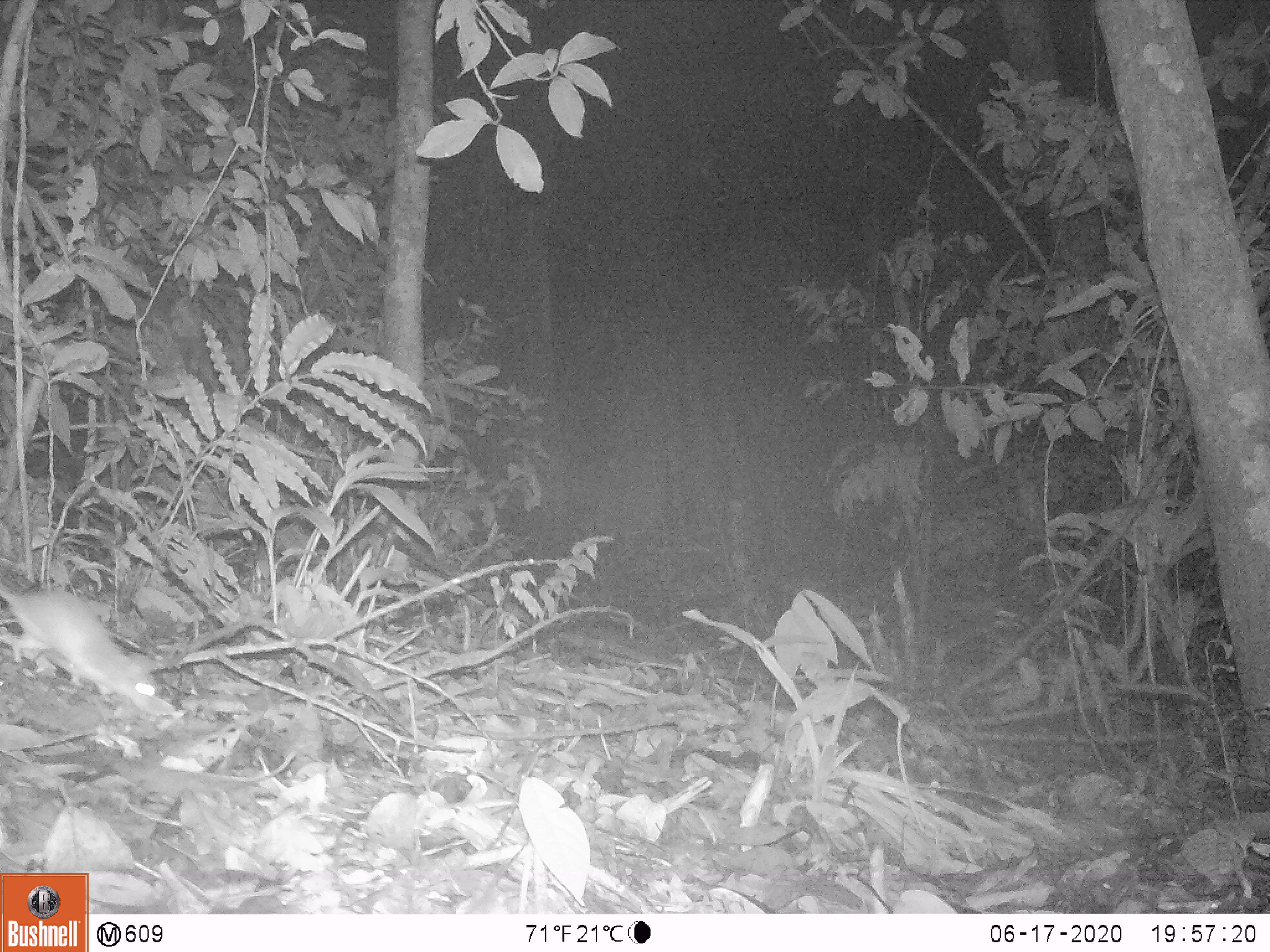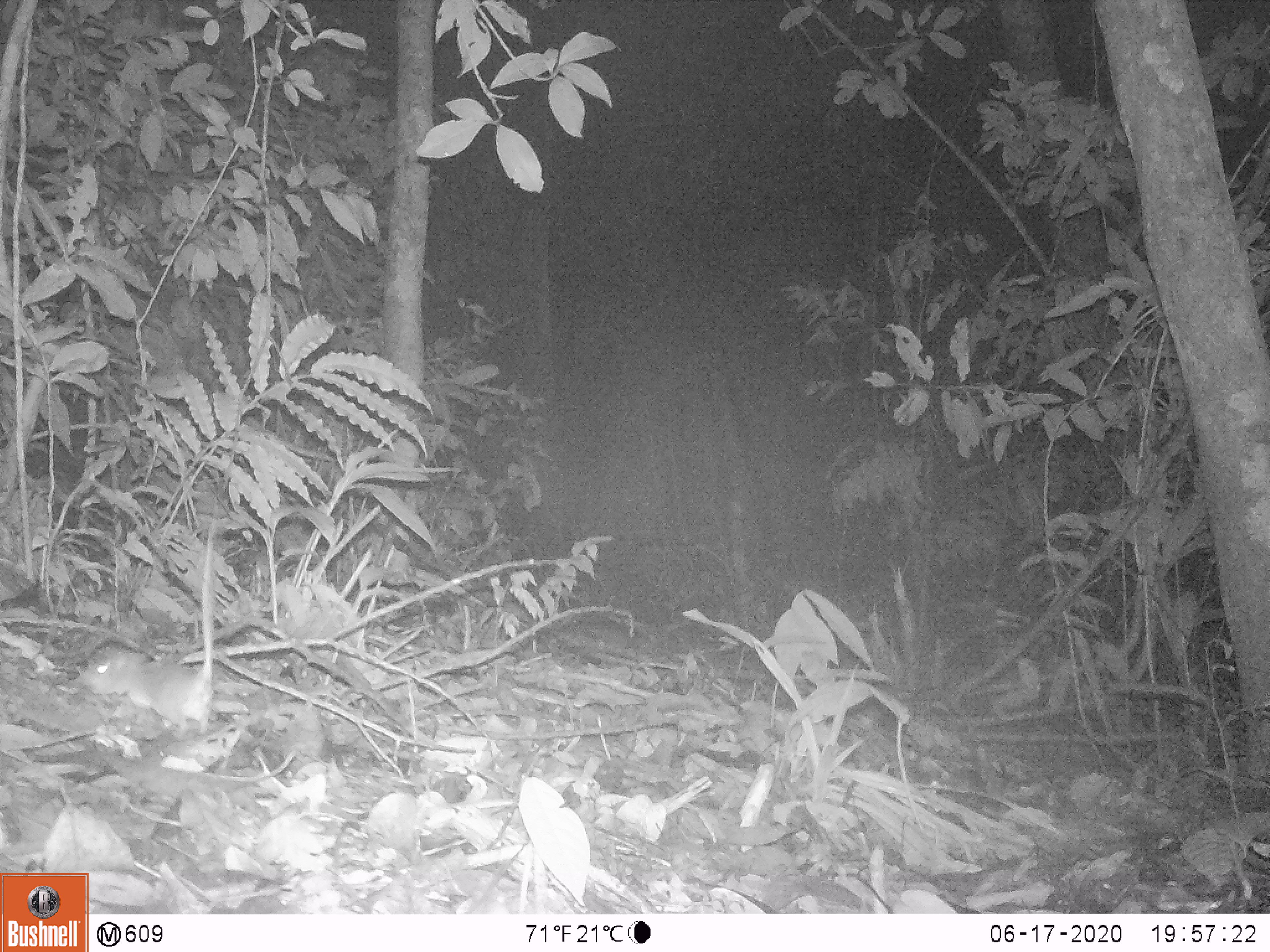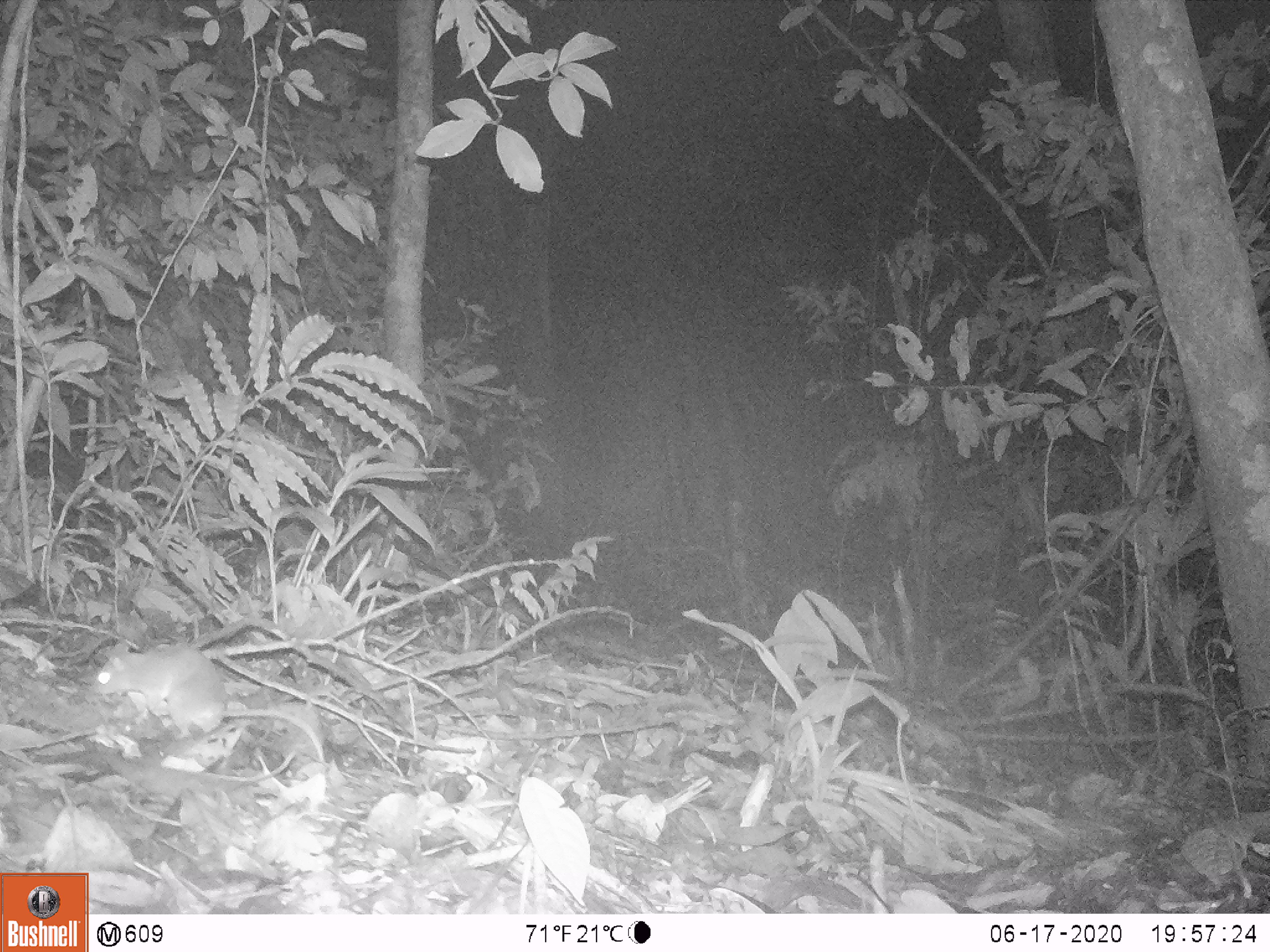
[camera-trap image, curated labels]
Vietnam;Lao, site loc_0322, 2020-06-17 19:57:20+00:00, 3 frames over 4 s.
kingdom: Animalia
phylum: Chordata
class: Mammalia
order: Rodentia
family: Muridae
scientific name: Muridae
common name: old-world mice and rats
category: unidentified murid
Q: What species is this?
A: Unidentified murid (old-world mice and rats) (Muridae).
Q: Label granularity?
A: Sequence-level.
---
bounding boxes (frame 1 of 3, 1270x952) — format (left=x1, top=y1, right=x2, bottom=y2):
unidentified murid: (left=0, top=585, right=161, bottom=714)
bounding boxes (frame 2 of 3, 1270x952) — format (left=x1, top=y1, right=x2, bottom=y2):
unidentified murid: (left=78, top=517, right=219, bottom=735)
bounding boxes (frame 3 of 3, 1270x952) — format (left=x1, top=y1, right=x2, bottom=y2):
unidentified murid: (left=92, top=640, right=325, bottom=766)